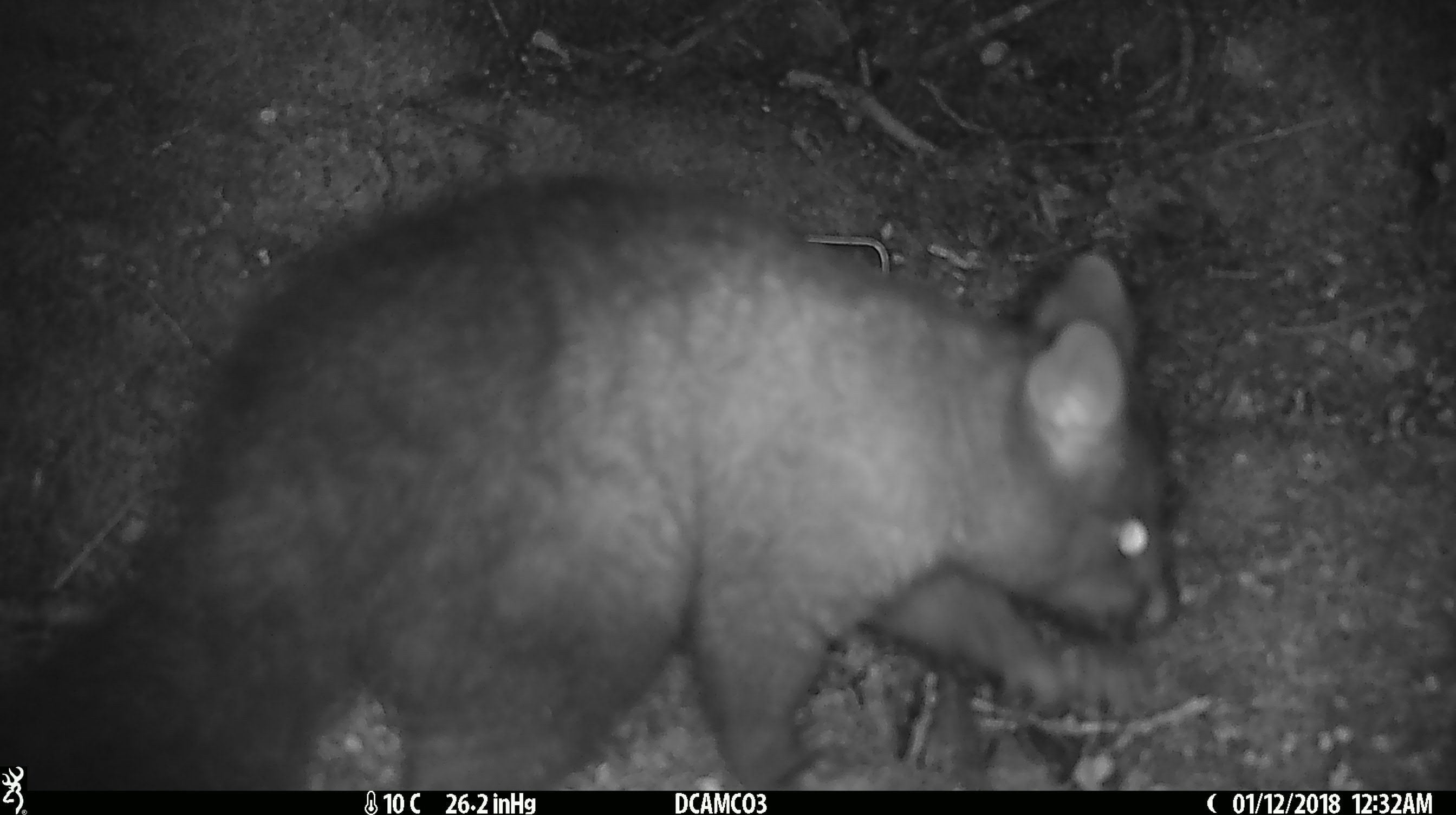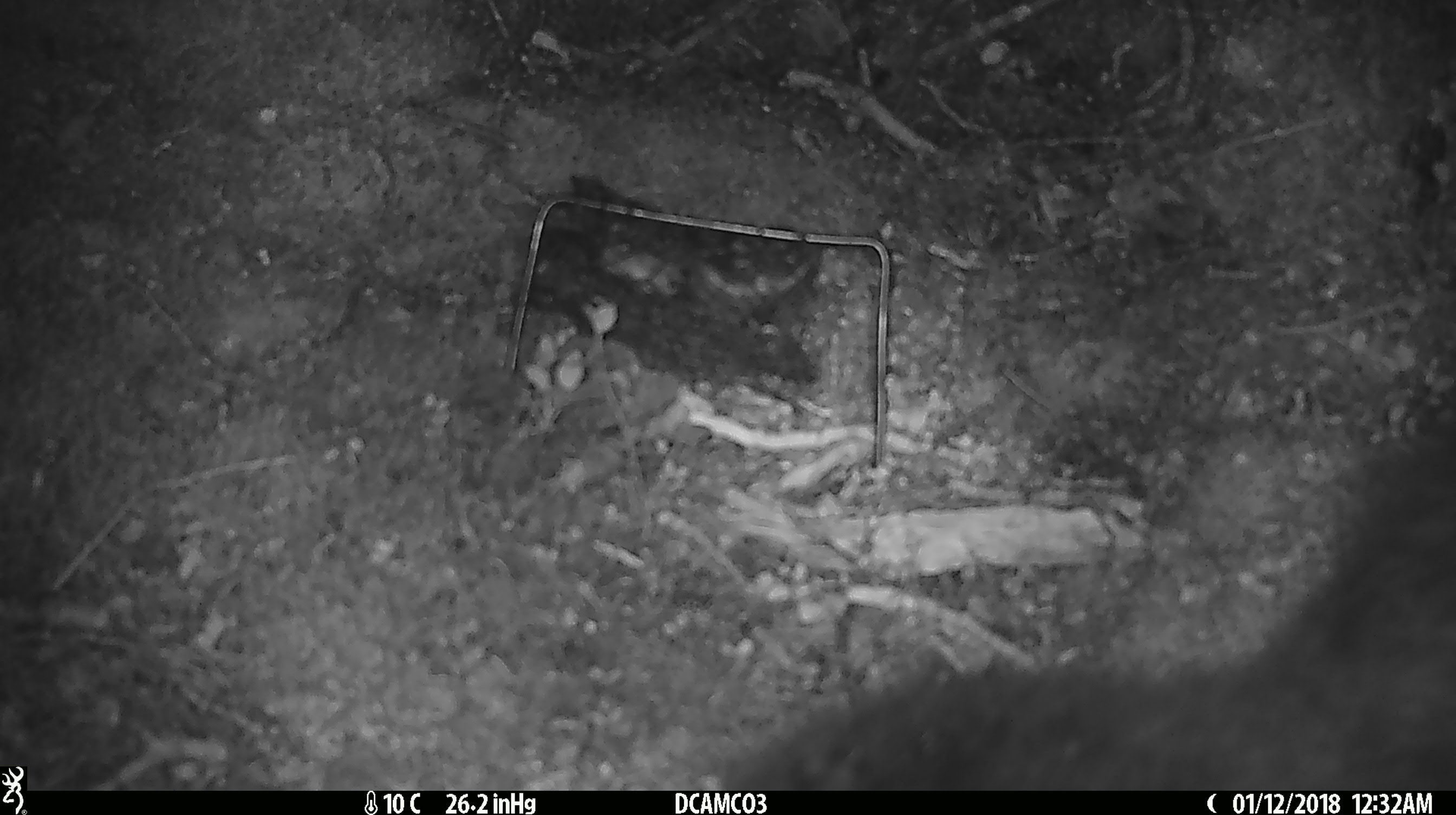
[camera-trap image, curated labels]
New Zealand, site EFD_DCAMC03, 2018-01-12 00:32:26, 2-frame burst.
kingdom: Animalia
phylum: Chordata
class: Mammalia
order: Diprotodontia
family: Phalangeridae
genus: Trichosurus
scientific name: Trichosurus vulpecula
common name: common brushtail possum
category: possum